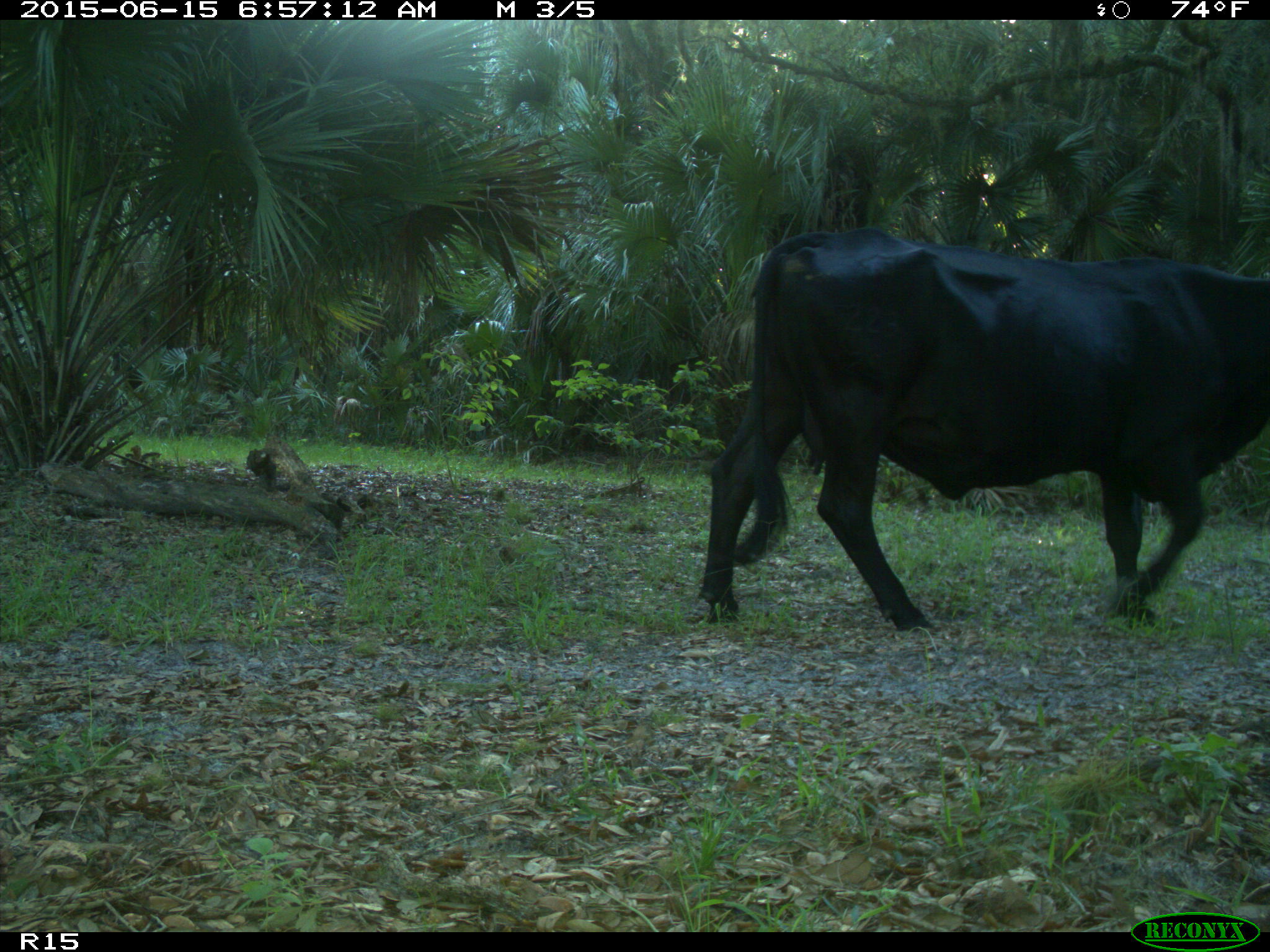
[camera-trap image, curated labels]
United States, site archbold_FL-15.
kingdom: Animalia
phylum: Chordata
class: Mammalia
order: Artiodactyla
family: Bovidae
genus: Bos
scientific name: Bos taurus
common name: domestic cow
Bos taurus (domestic cow).